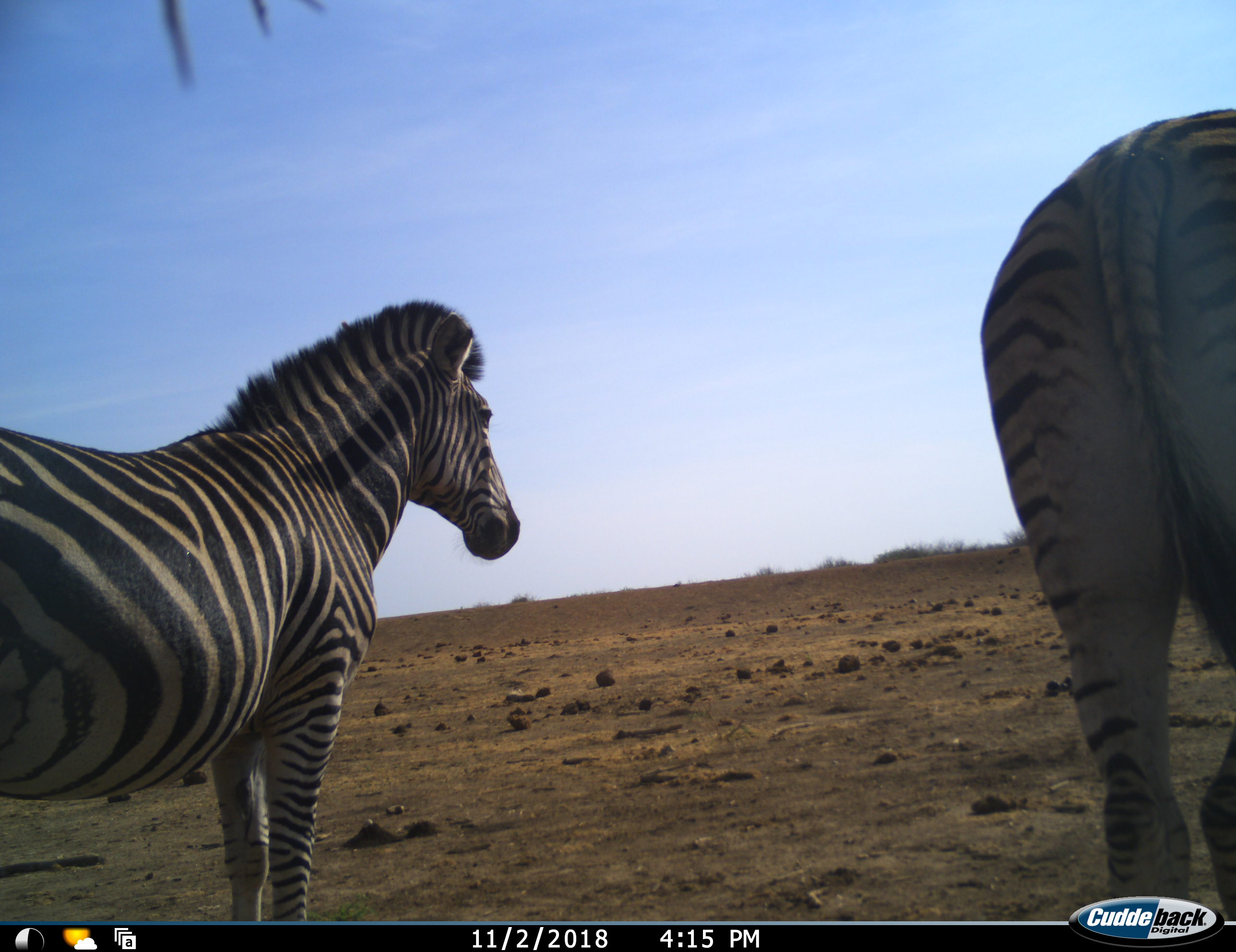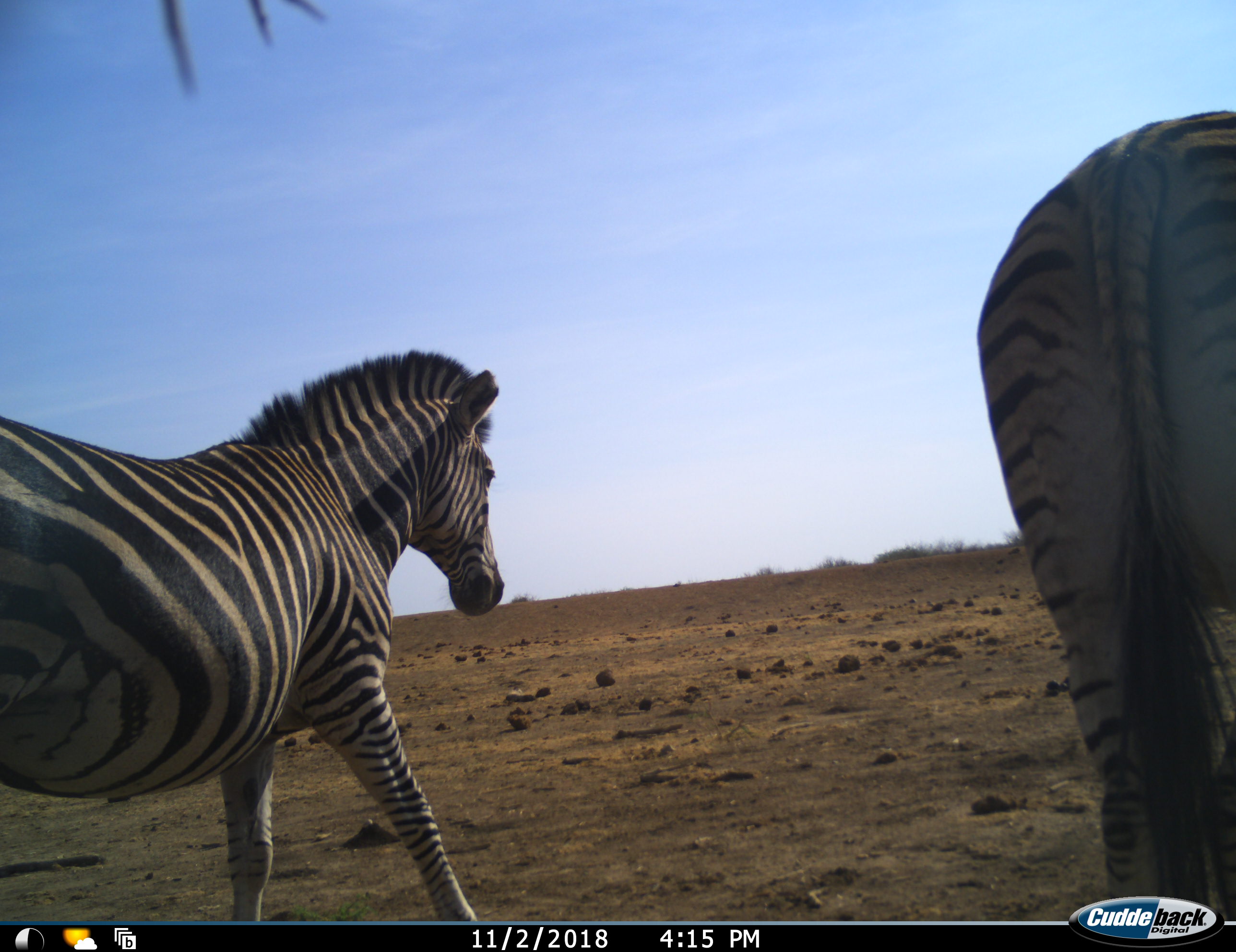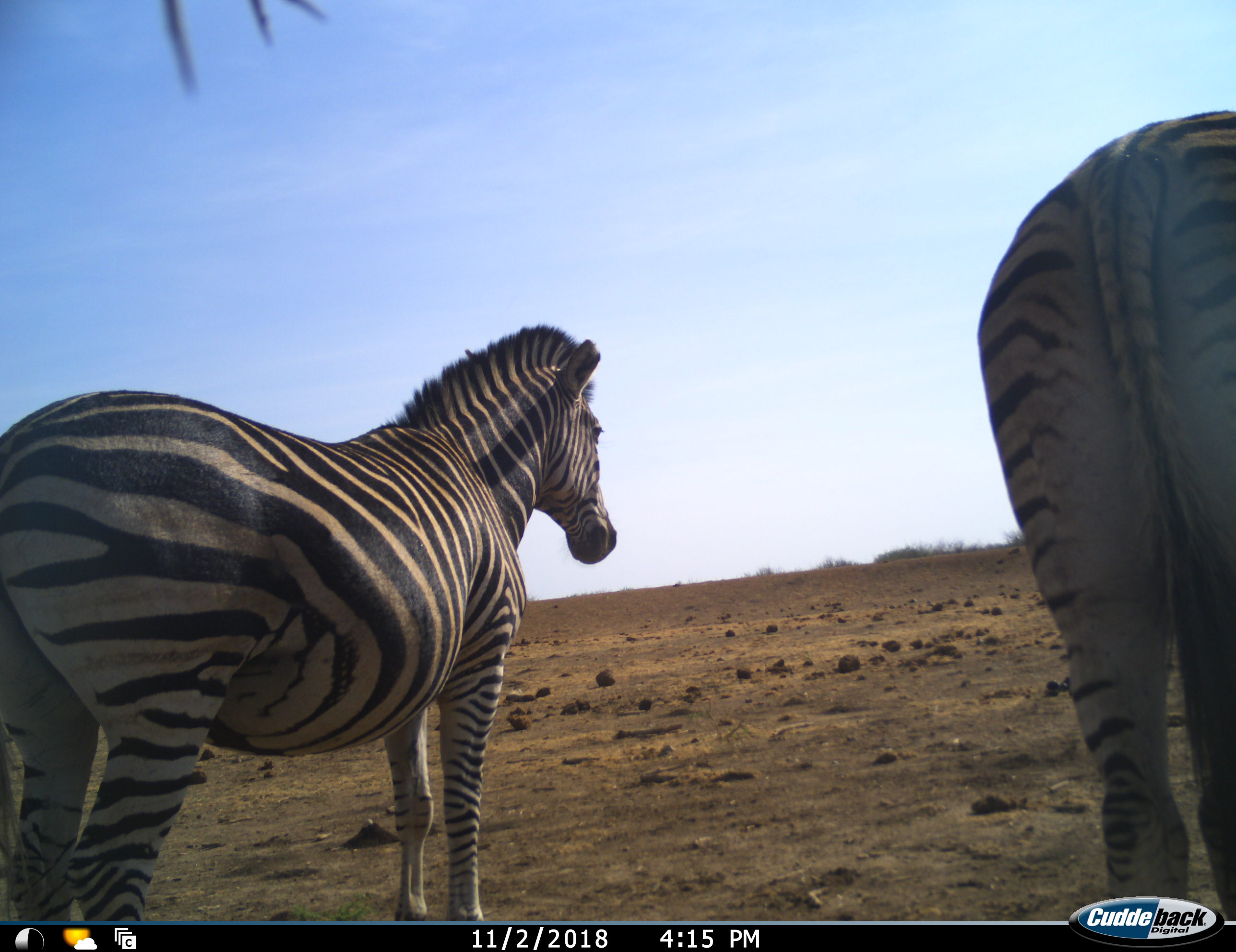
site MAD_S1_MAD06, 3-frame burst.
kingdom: Animalia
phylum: Chordata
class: Mammalia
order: Perissodactyla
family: Equidae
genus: Equus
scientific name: Equus quagga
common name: plains zebra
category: zebraplains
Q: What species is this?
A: Zebraplains (plains zebra) (Equus quagga).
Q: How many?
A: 2.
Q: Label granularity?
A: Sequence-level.